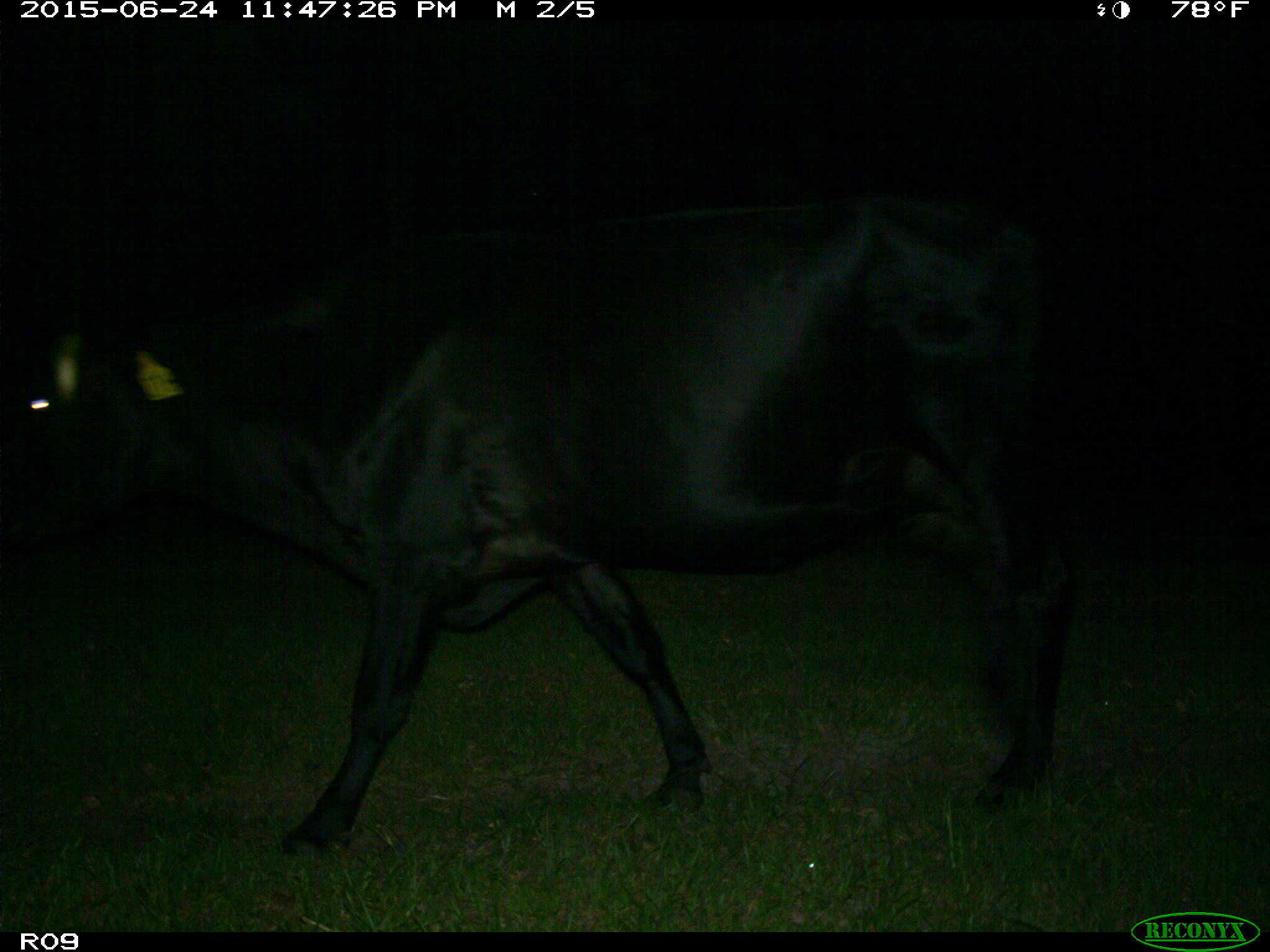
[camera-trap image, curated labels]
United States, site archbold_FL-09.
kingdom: Animalia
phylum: Chordata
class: Mammalia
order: Artiodactyla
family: Bovidae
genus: Bos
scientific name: Bos taurus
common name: domestic cow